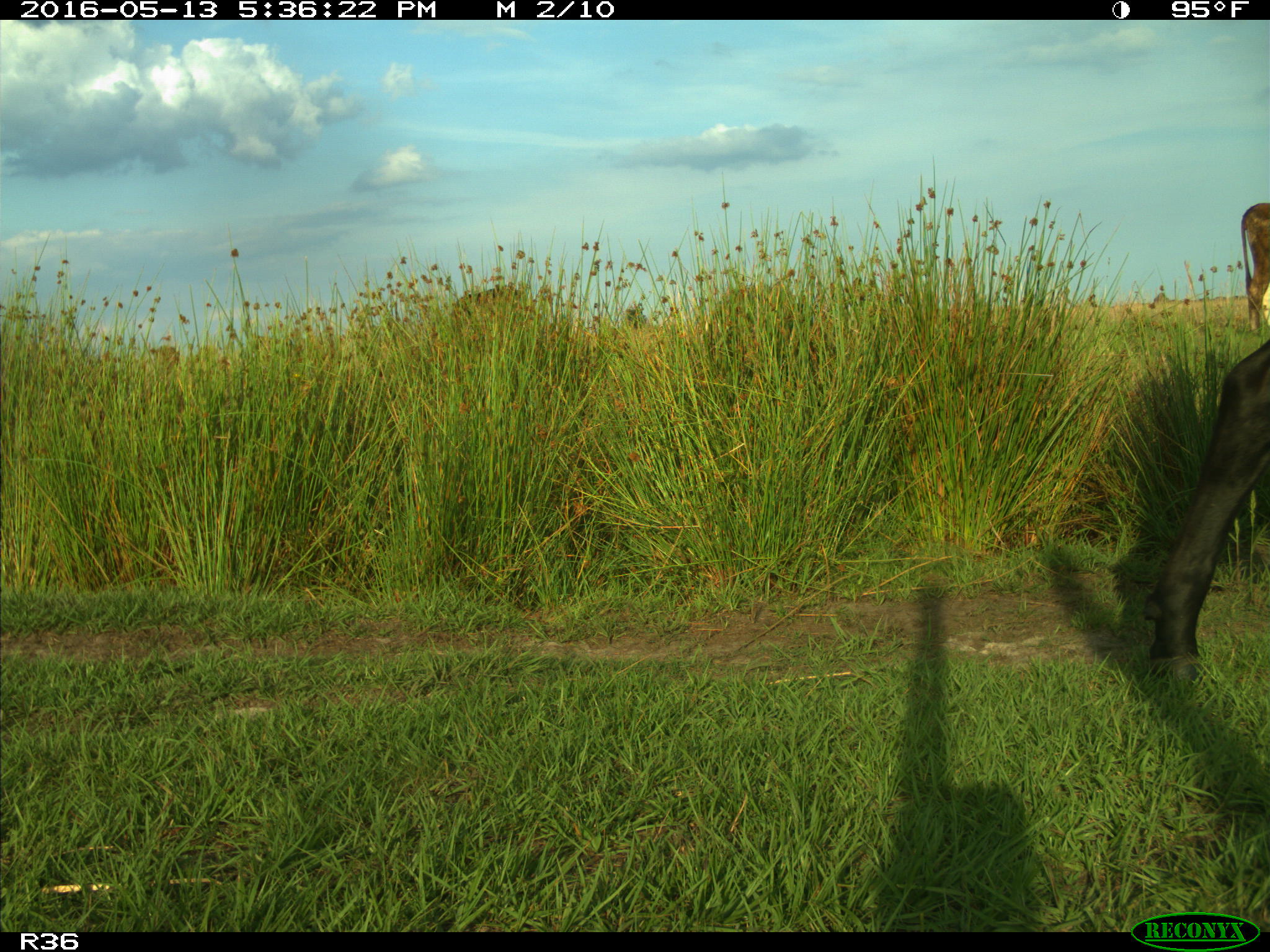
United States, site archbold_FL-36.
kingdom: Animalia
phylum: Chordata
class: Mammalia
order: Artiodactyla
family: Bovidae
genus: Bos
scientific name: Bos taurus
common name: domestic cow